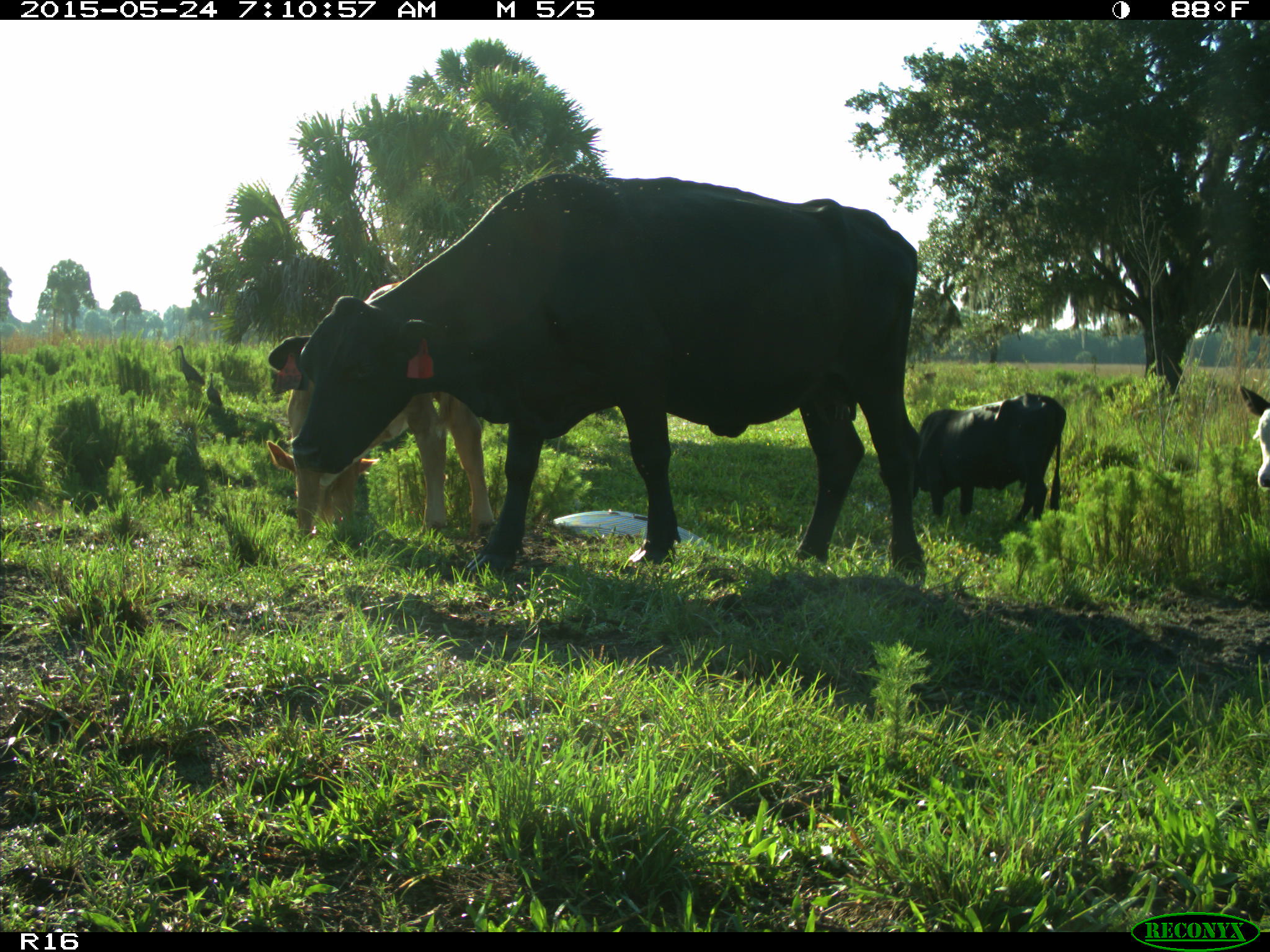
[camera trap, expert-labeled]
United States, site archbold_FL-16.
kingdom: Animalia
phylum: Chordata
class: Mammalia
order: Artiodactyla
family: Bovidae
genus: Bos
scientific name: Bos taurus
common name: domestic cow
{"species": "Bos taurus (domestic cow)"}